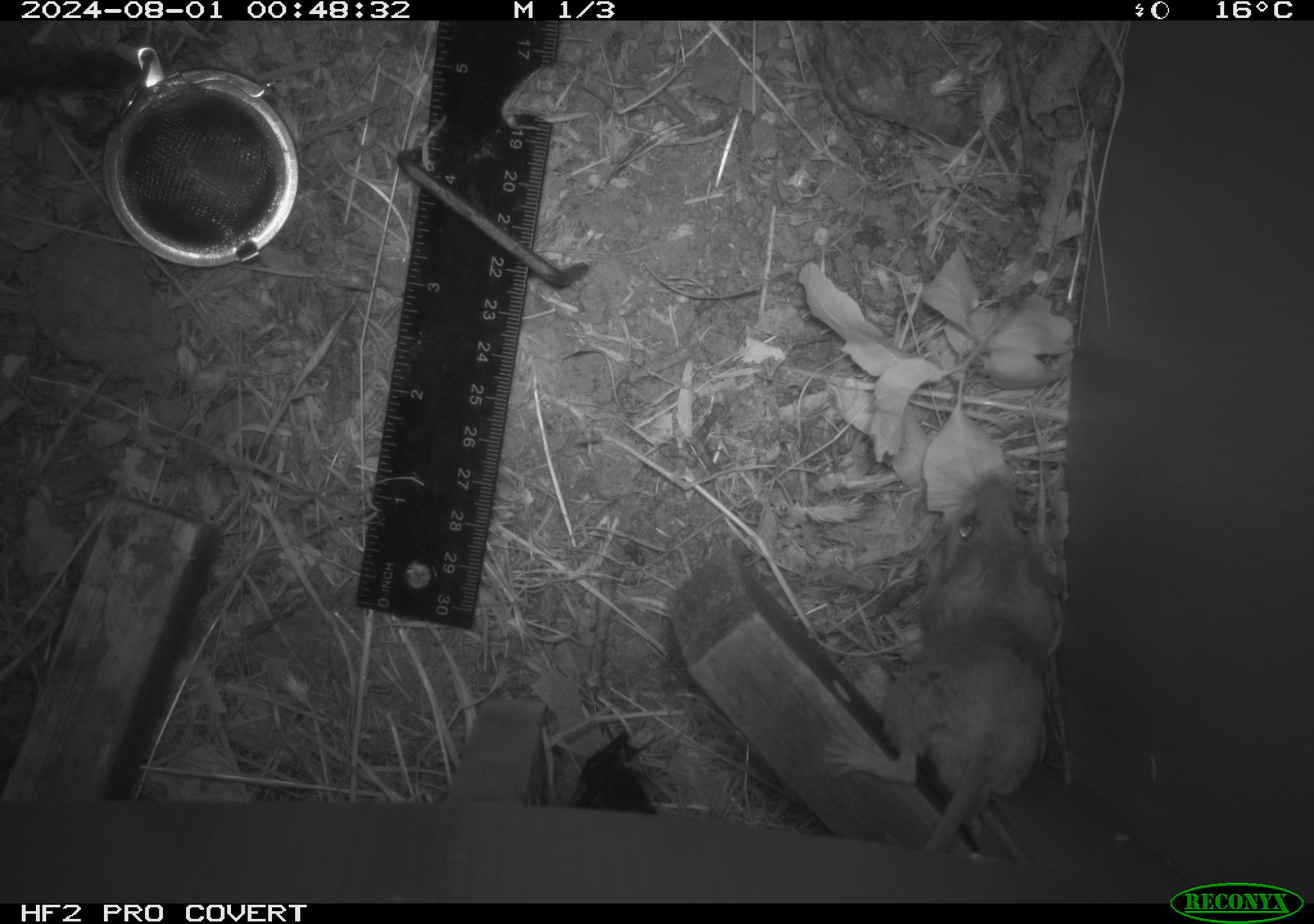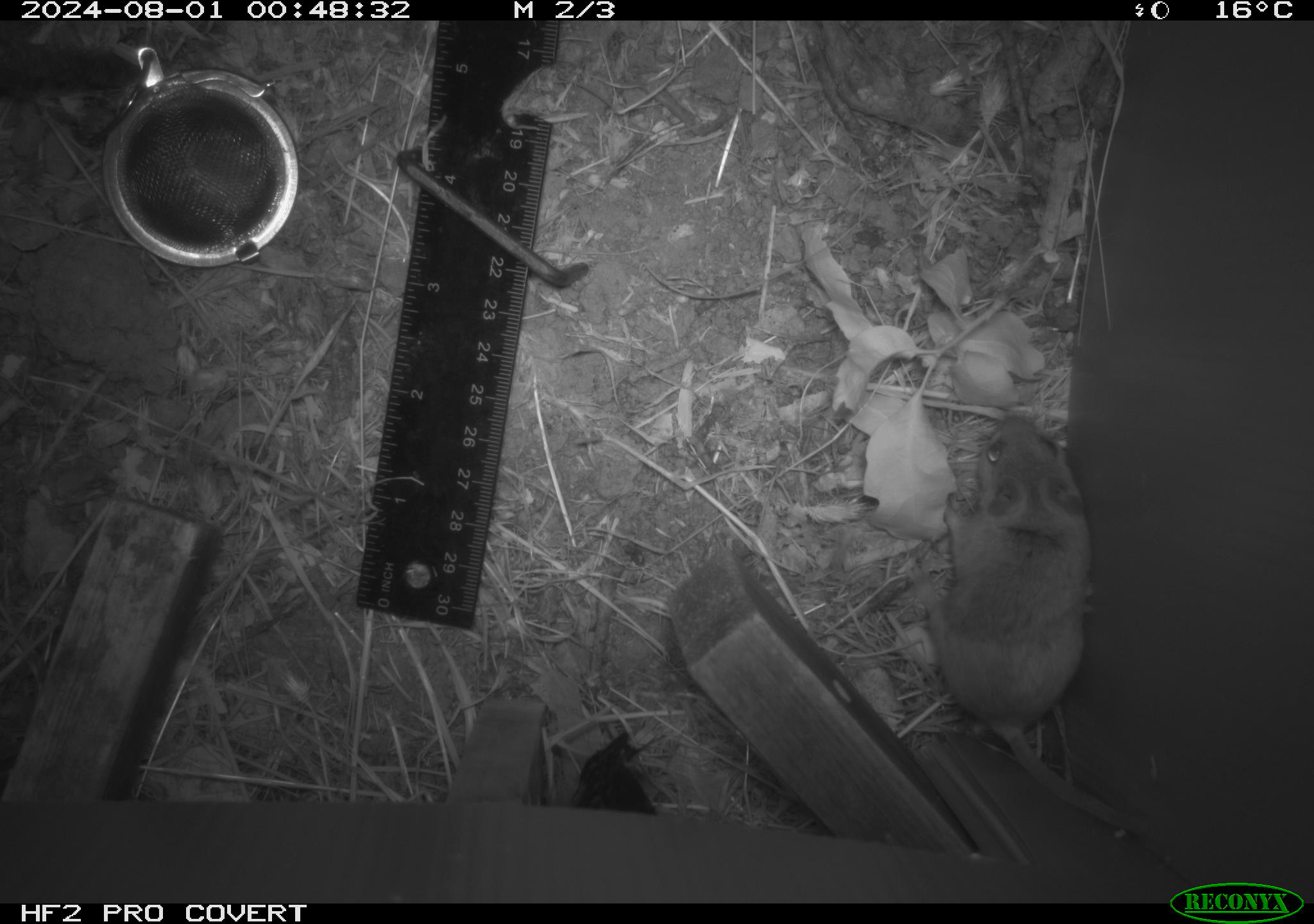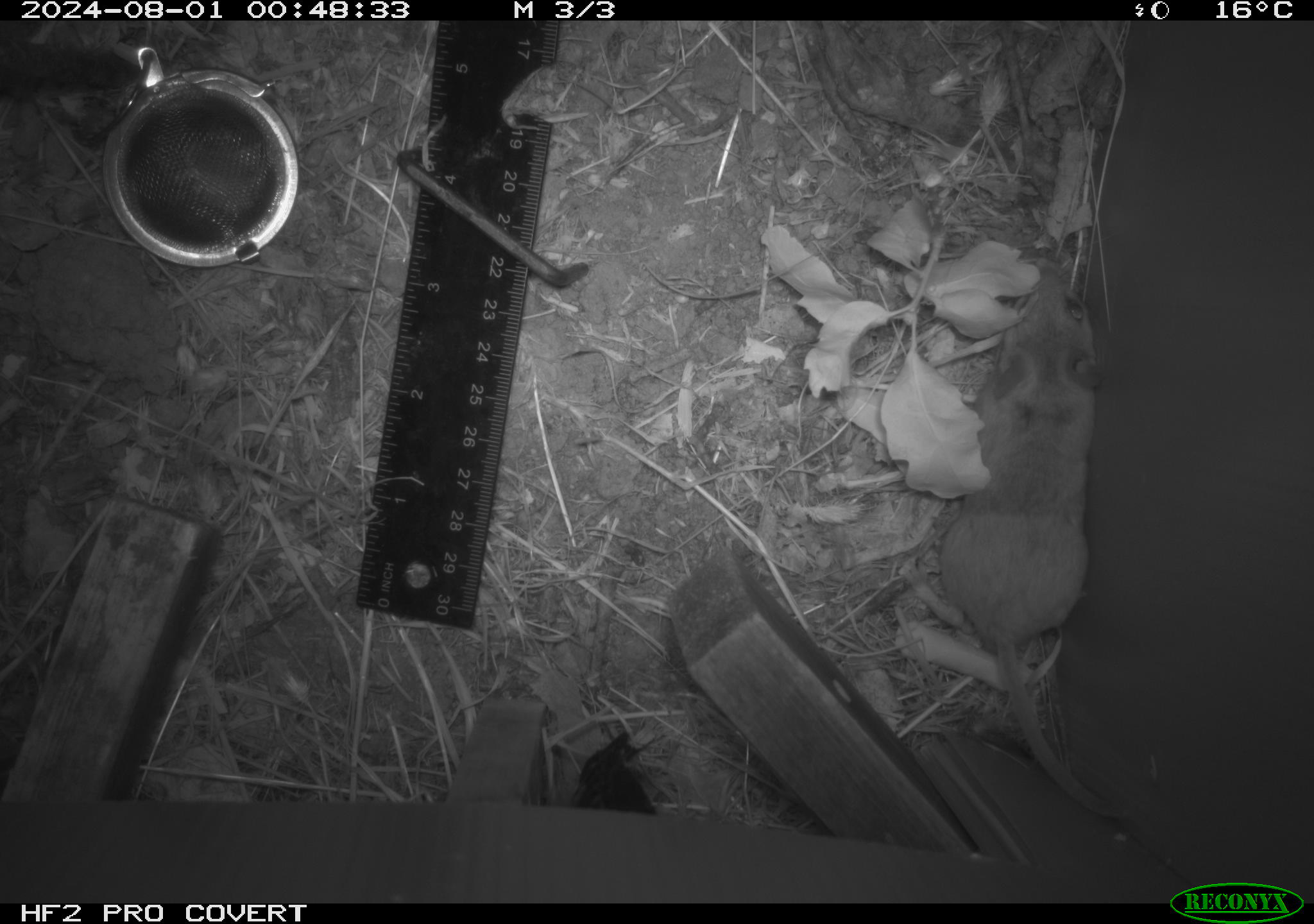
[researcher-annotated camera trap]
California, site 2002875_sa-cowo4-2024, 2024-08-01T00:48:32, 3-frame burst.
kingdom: Animalia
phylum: Chordata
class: Mammalia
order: Rodentia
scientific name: Rodentia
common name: mouse species